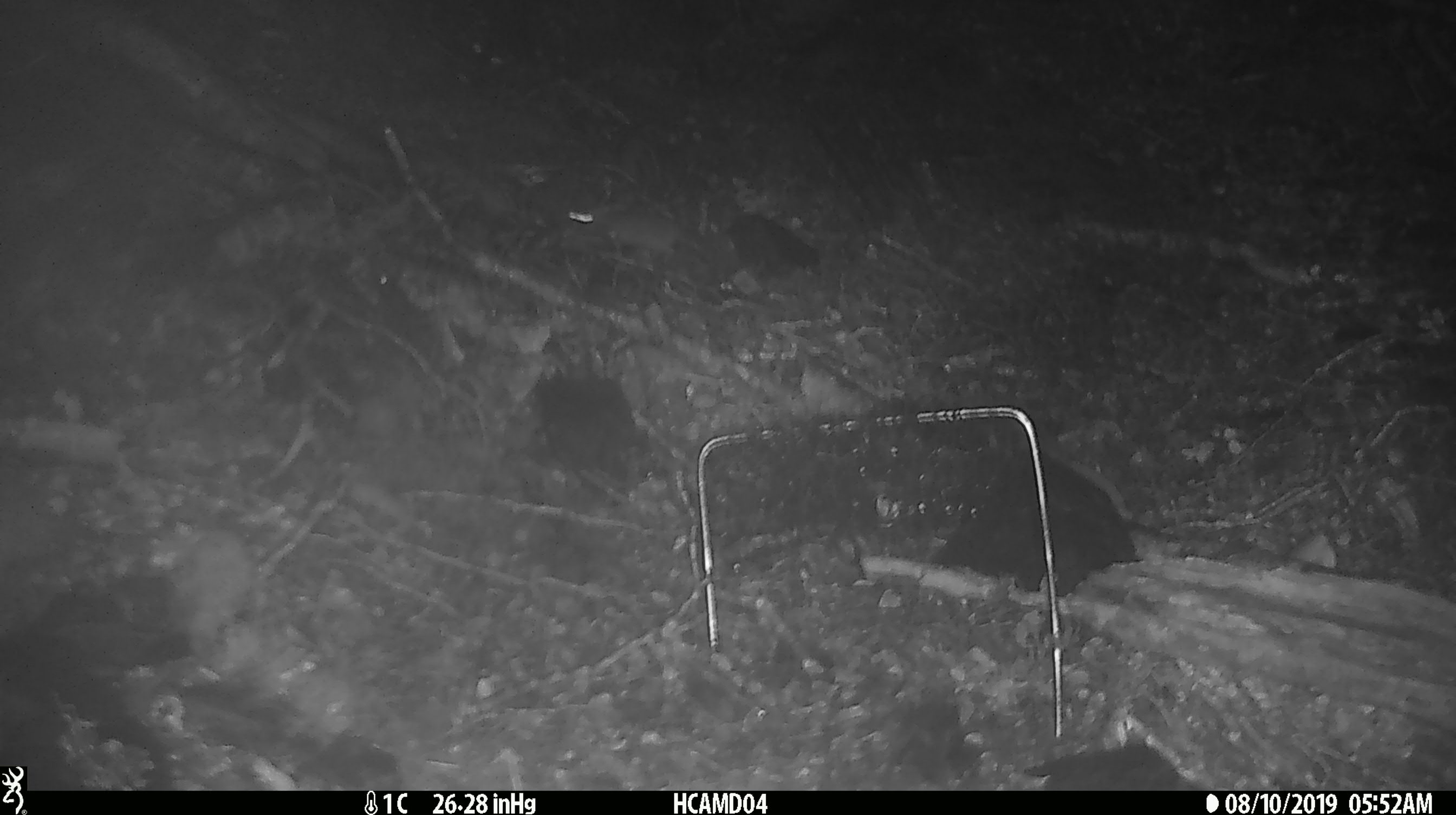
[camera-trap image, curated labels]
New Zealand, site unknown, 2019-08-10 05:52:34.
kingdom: Animalia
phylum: Chordata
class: Mammalia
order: Rodentia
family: Muridae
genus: Mus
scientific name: Mus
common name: mouse